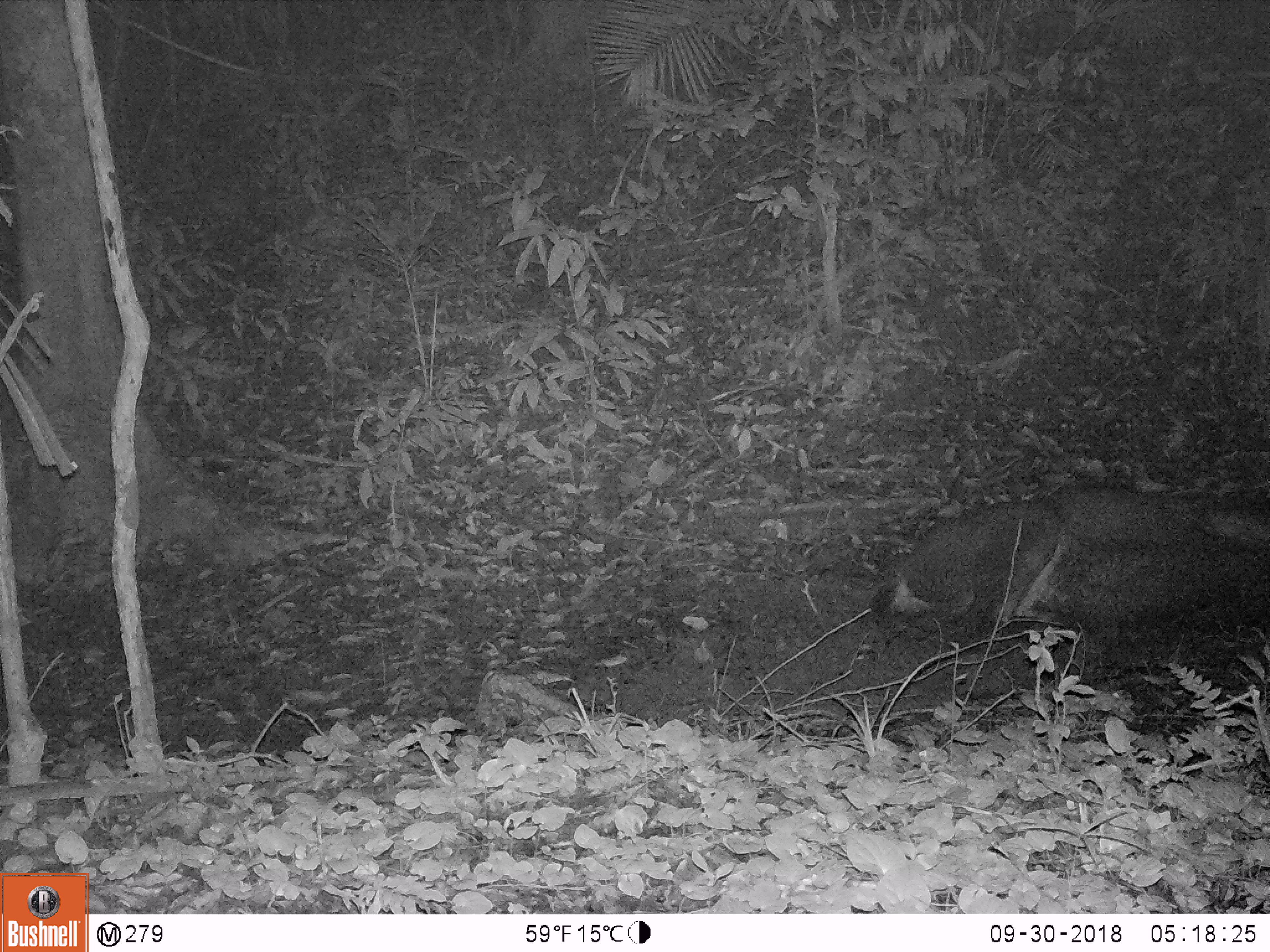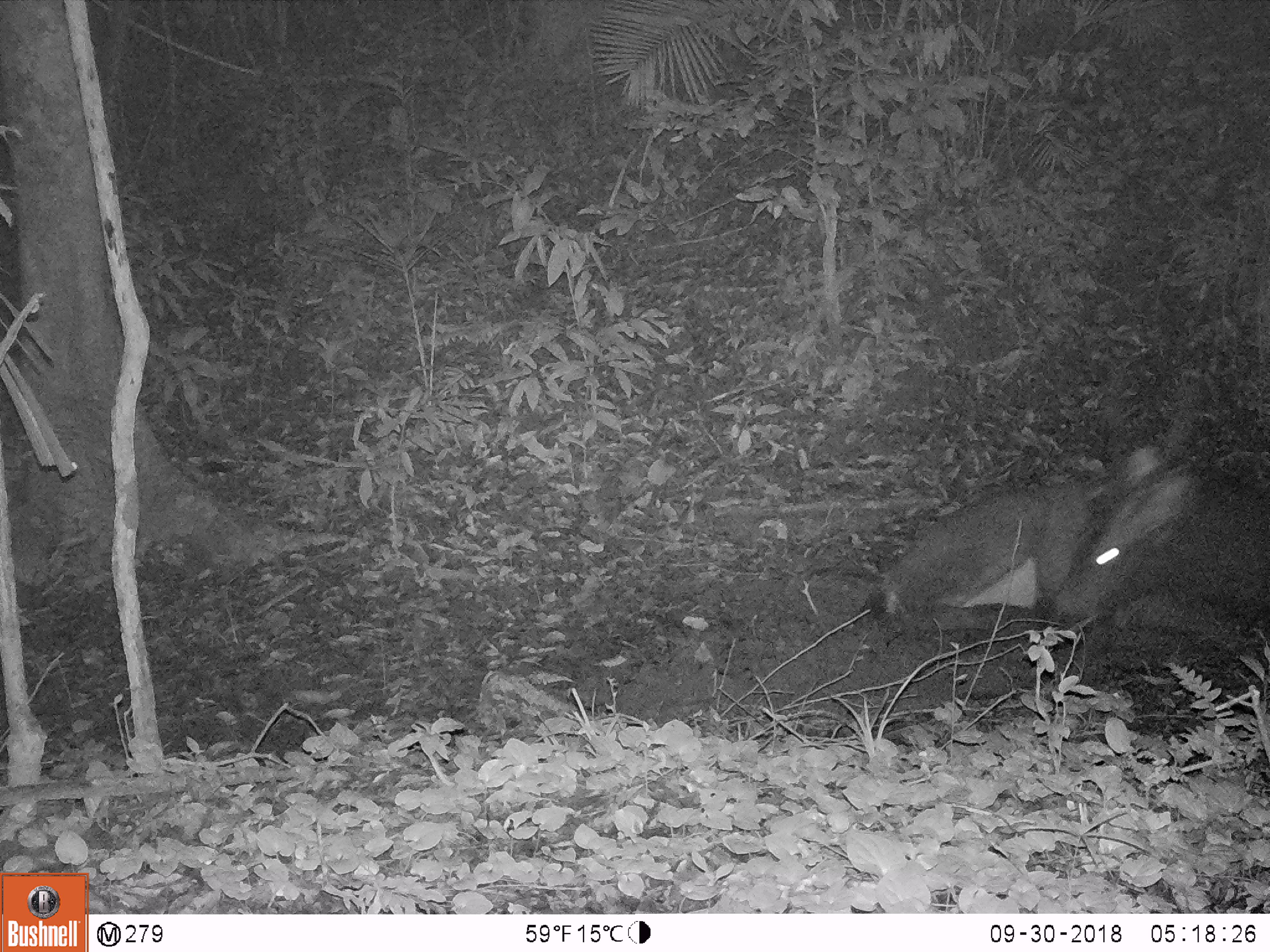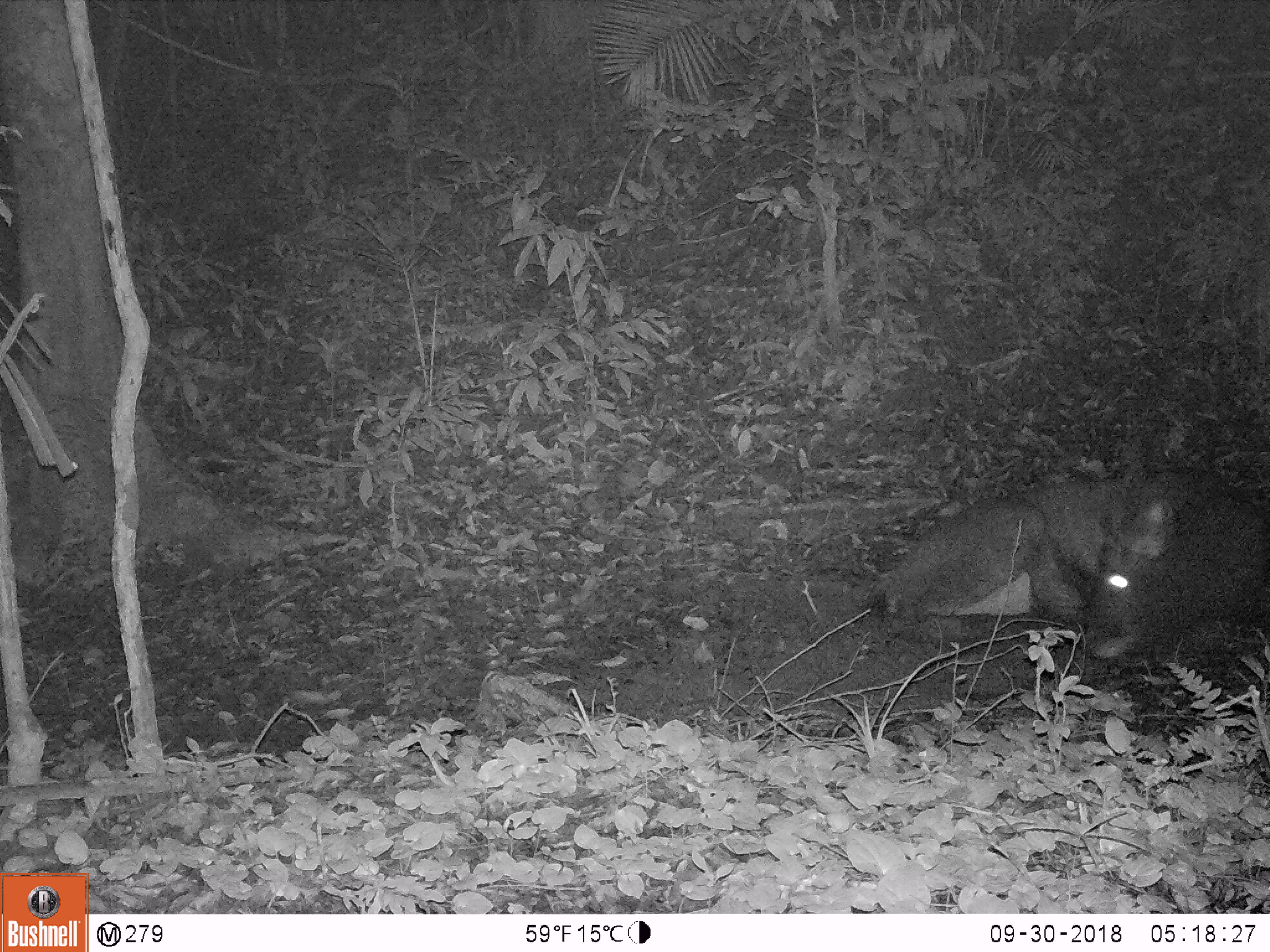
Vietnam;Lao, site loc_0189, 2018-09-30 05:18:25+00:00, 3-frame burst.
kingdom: Animalia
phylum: Chordata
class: Mammalia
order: Artiodactyla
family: Cervidae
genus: Rusa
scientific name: Rusa unicolor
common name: sambar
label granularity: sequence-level